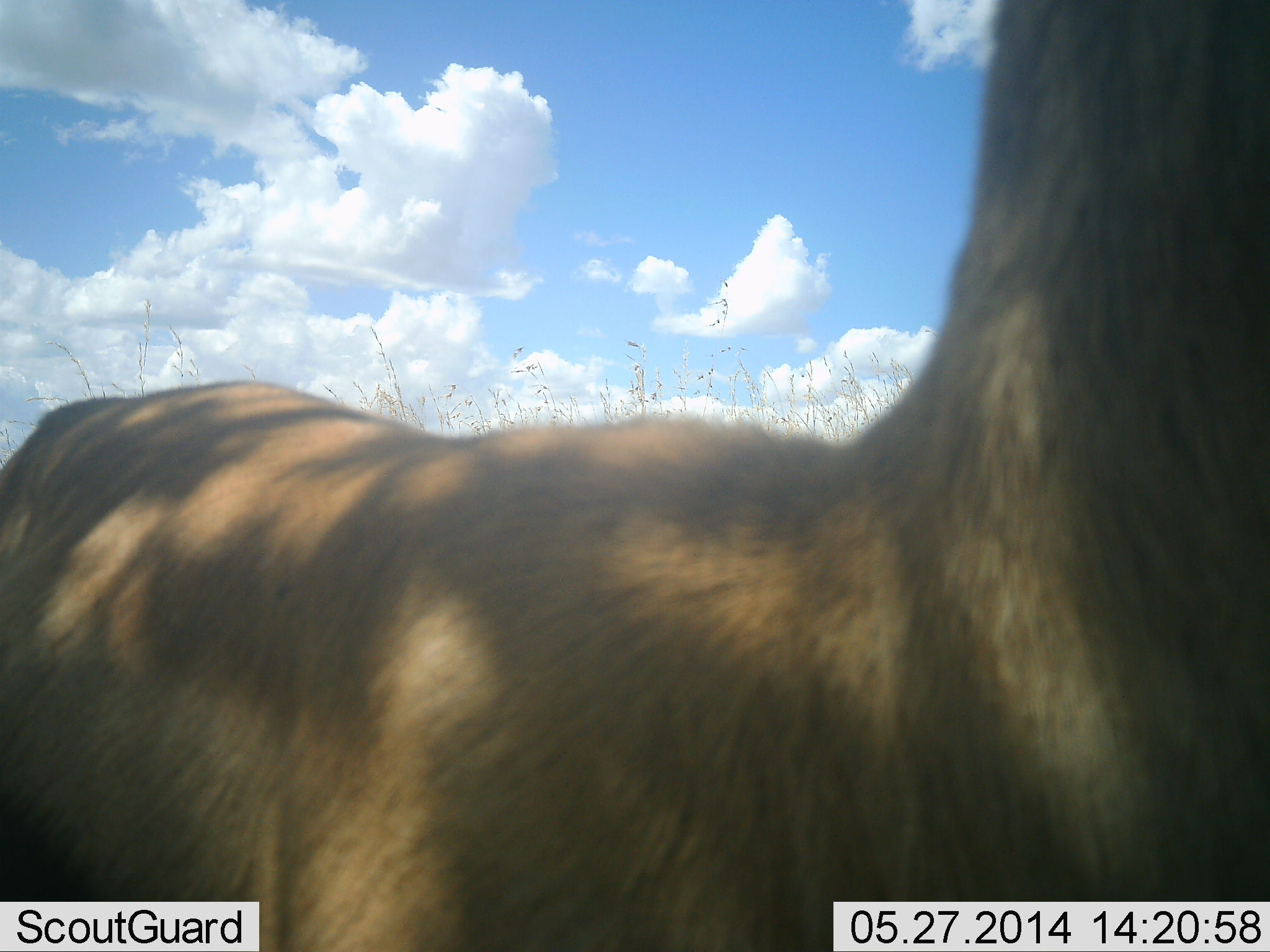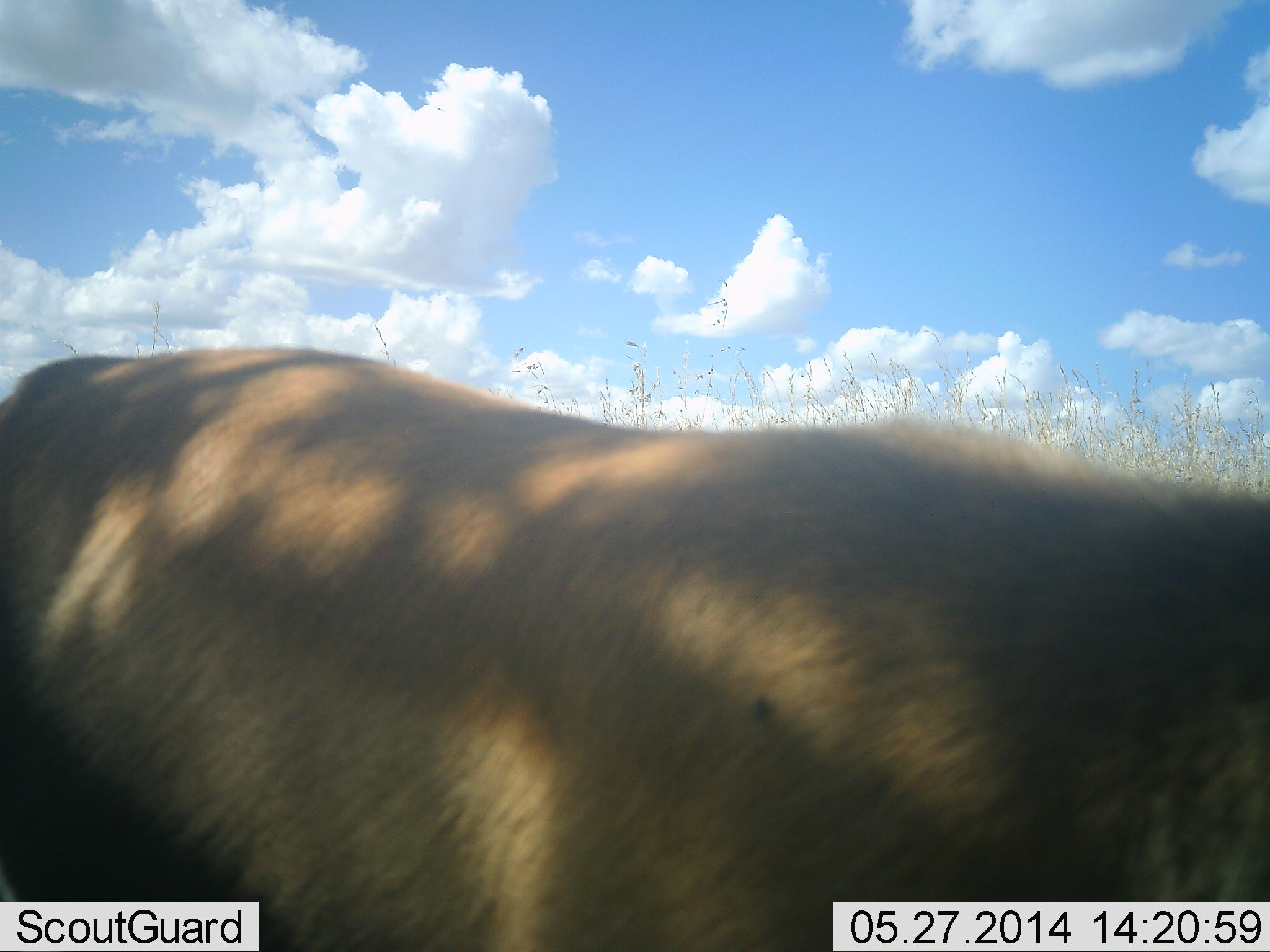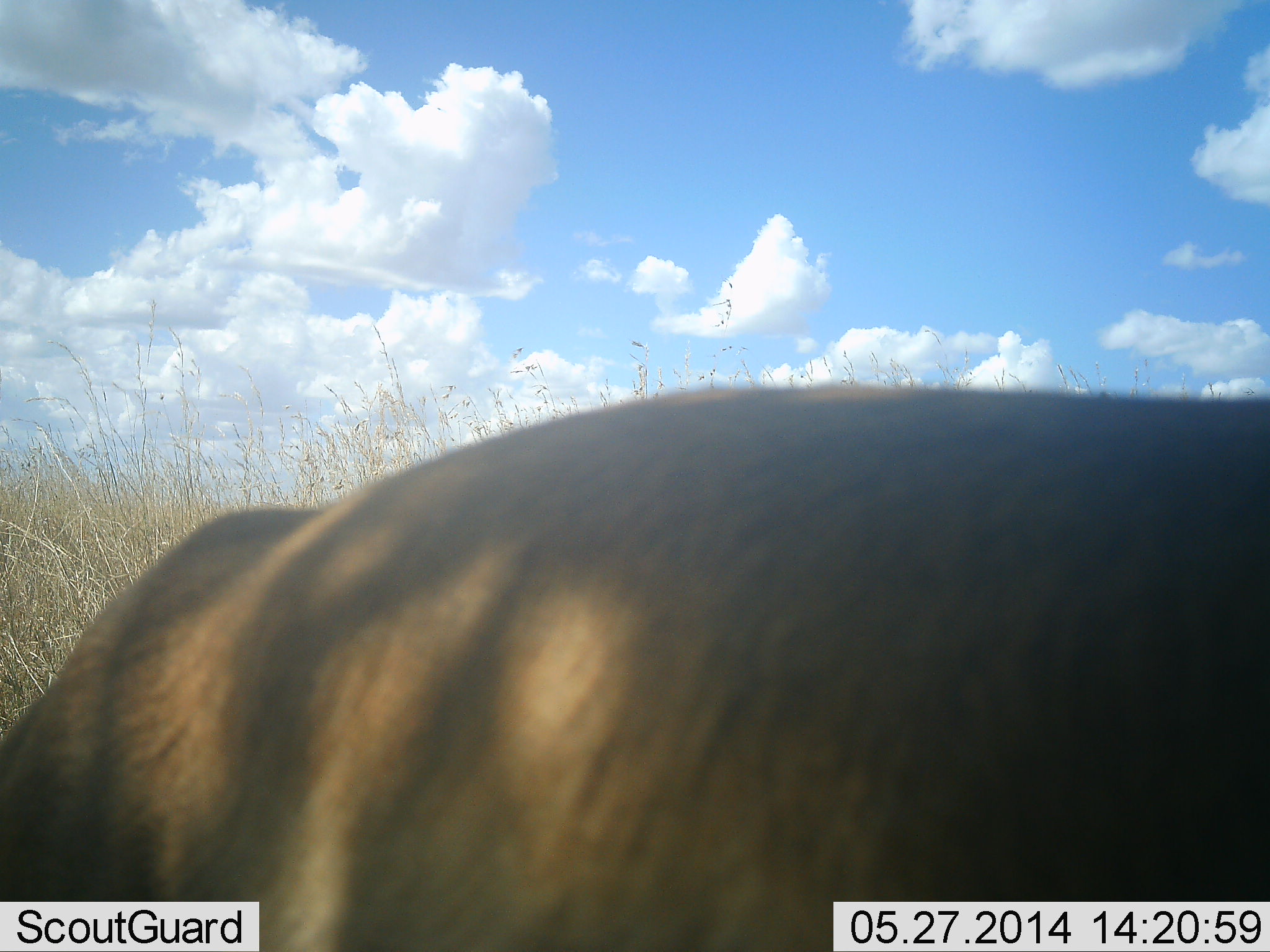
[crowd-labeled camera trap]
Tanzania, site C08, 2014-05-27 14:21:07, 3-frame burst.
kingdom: Animalia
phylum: Chordata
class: Mammalia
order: Artiodactyla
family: Bovidae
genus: Eudorcas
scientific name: Eudorcas thomsonii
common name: thomson's gazelle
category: gazellethomsons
Gazellethomsons (thomson's gazelle) (Eudorcas thomsonii), count 1. Behavior (volunteer vote fractions): standing 80%, resting 0%, moving 20%, interacting 0%. Young present (vote fraction): 0%. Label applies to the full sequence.